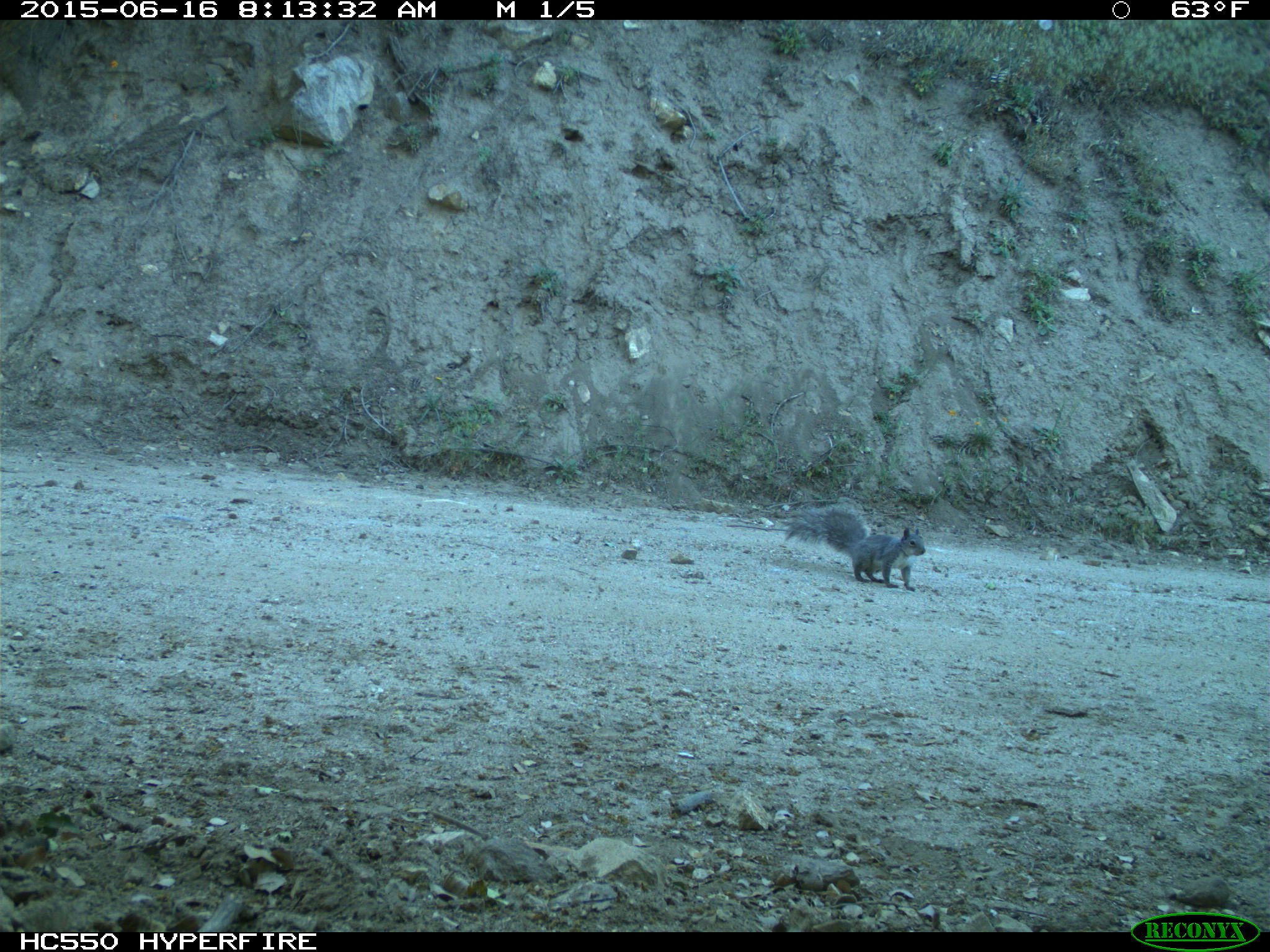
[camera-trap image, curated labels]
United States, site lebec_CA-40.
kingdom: Animalia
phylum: Chordata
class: Mammalia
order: Rodentia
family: Sciuridae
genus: Sciurus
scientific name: Sciurus carolinensis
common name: eastern gray squirrel